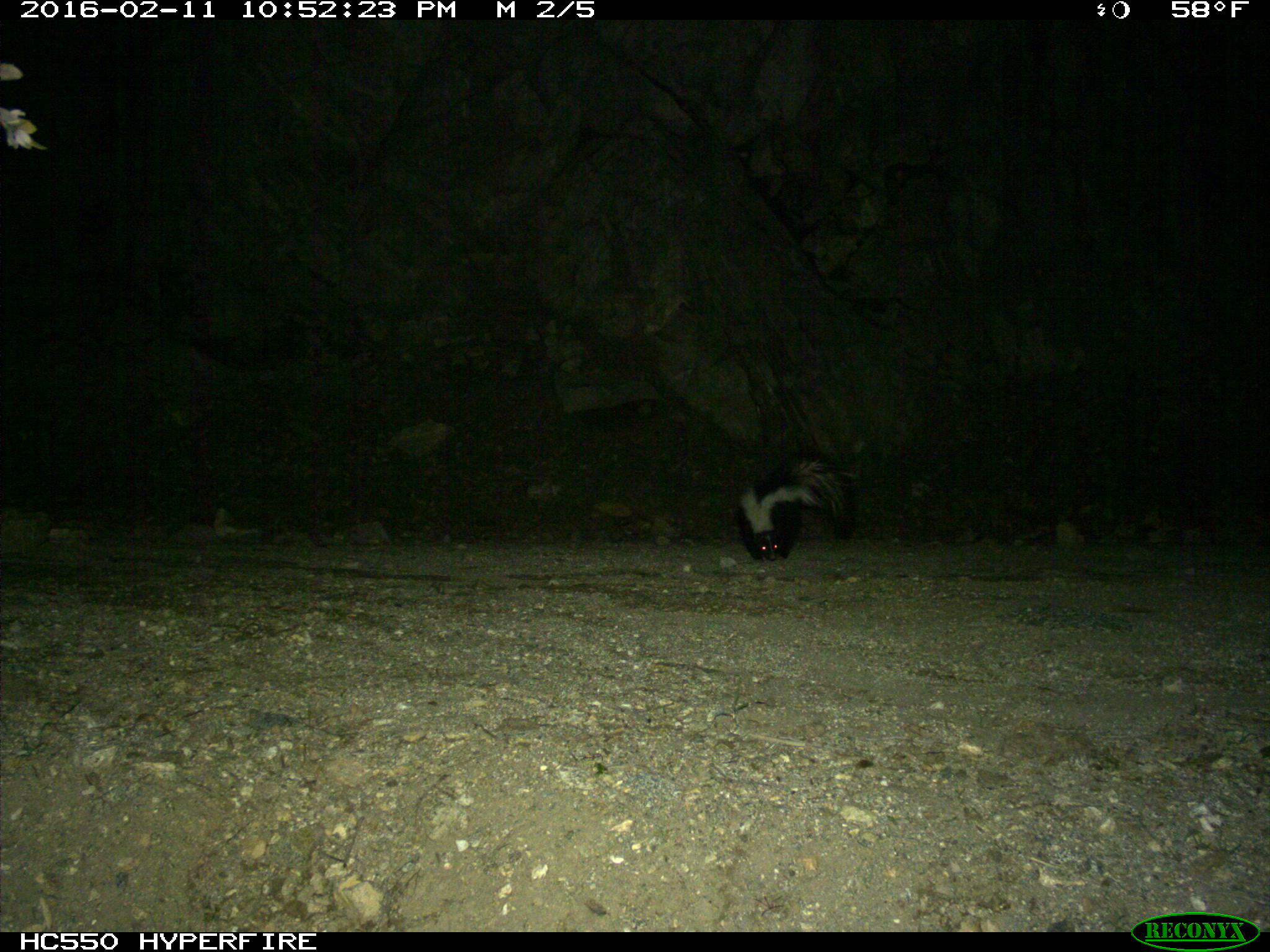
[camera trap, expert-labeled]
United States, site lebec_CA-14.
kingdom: Animalia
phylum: Chordata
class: Mammalia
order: Carnivora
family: Mephitidae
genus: Mephitis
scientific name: Mephitis mephitis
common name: striped skunk